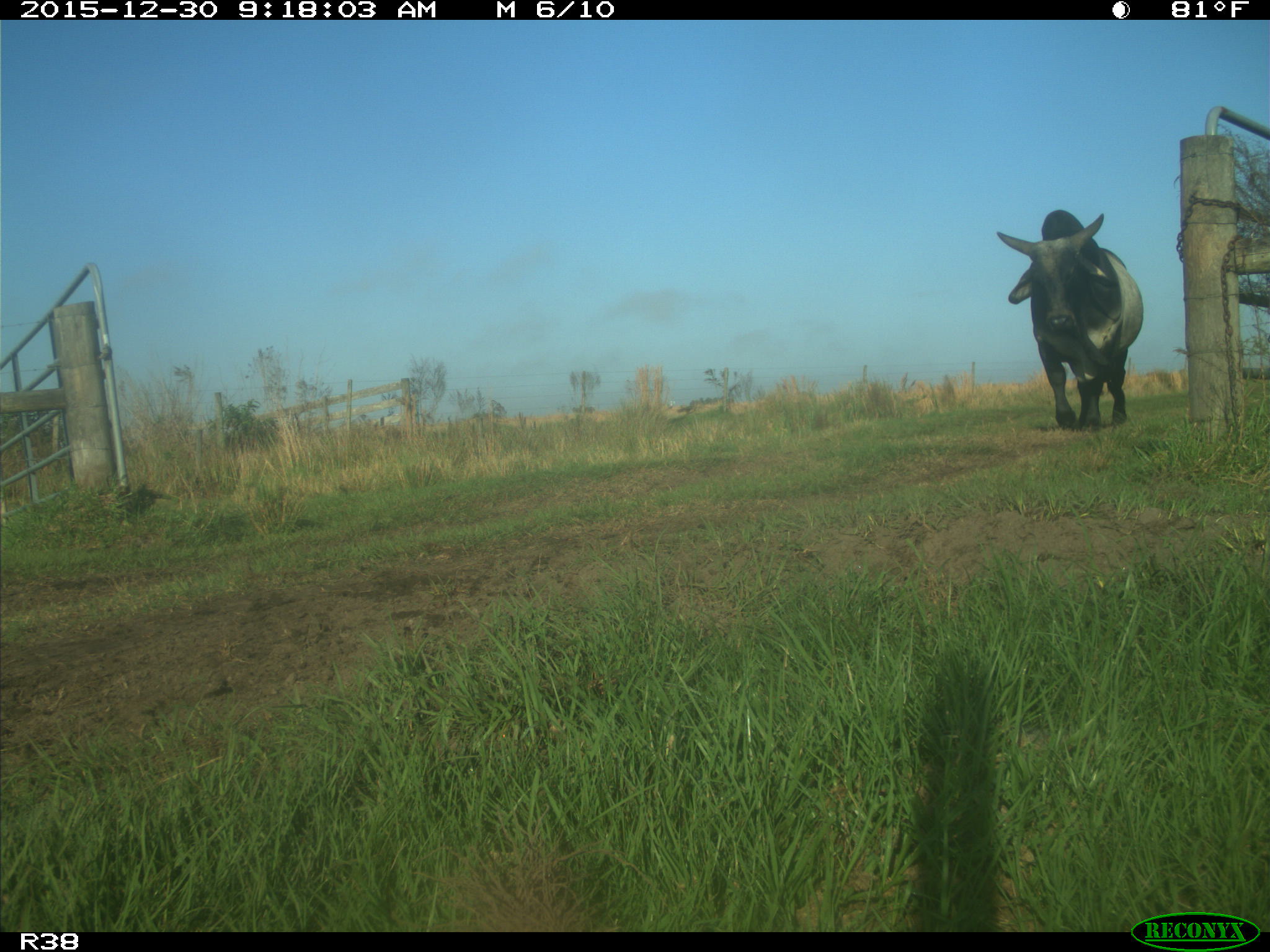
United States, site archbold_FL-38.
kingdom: Animalia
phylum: Chordata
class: Mammalia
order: Artiodactyla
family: Bovidae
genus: Bos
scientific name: Bos taurus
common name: domestic cow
Bos taurus (domestic cow).